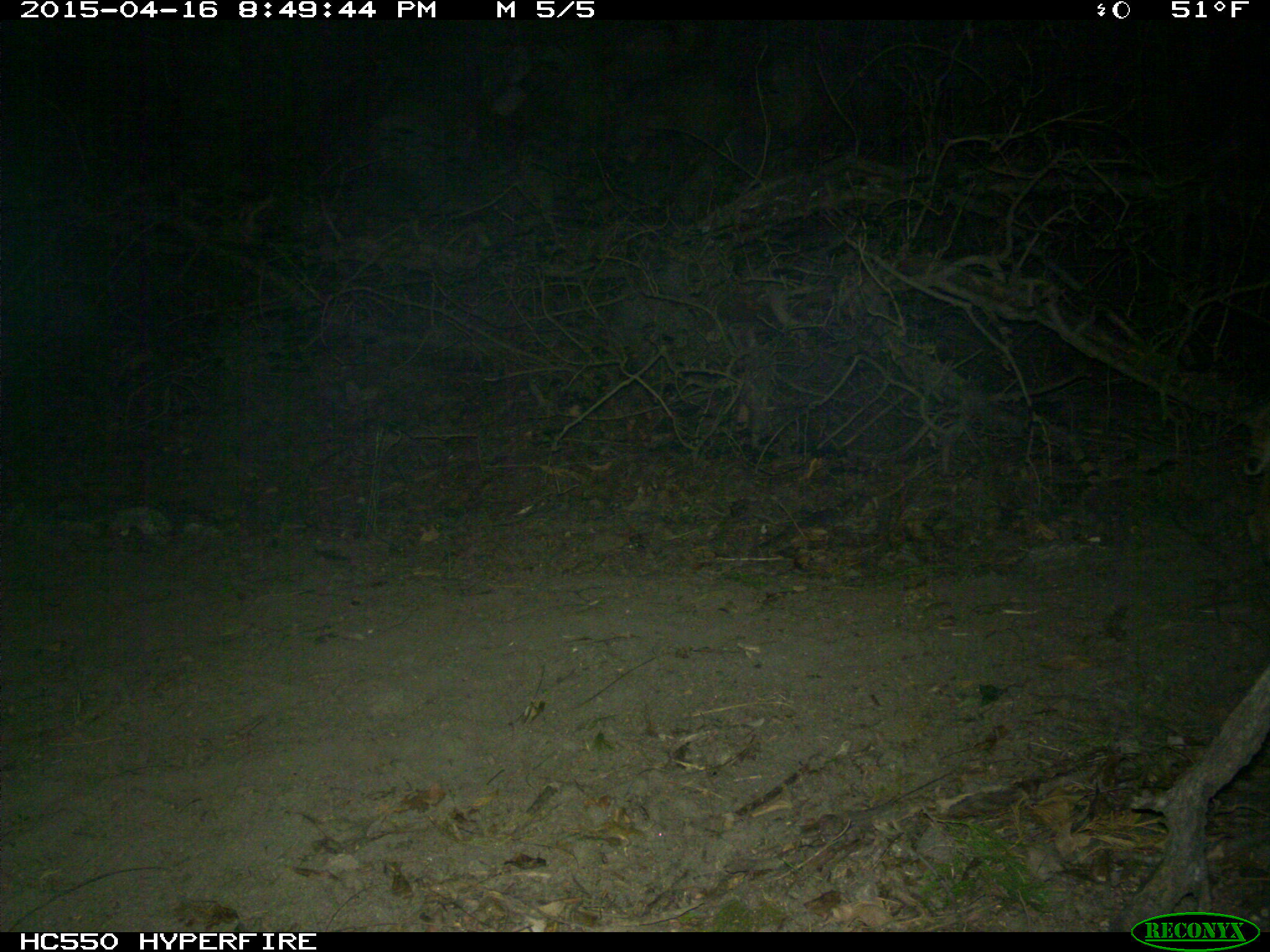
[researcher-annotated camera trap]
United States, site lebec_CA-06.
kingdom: Animalia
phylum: Chordata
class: Mammalia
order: Carnivora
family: Felidae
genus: Lynx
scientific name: Lynx rufus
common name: bobcat